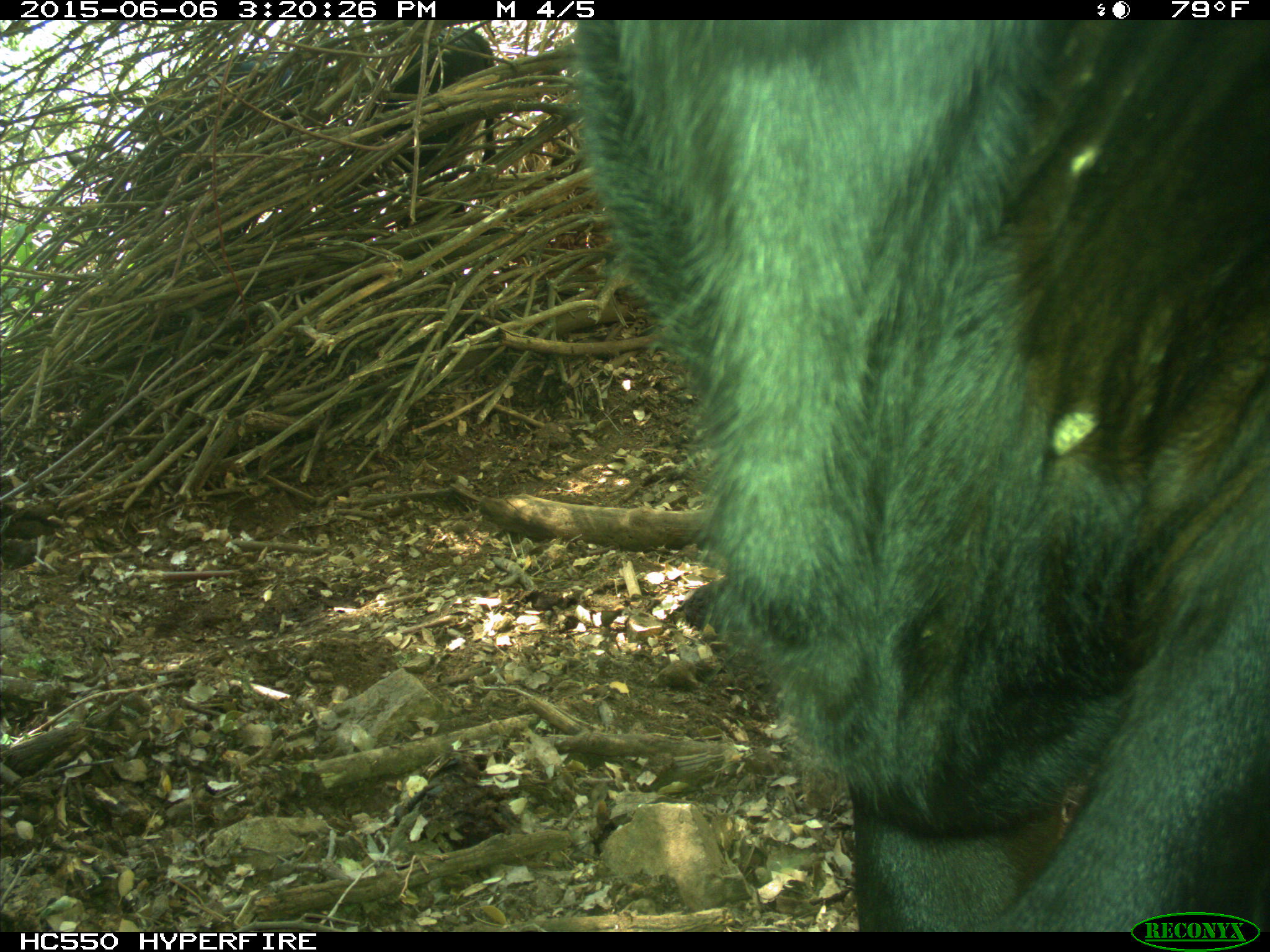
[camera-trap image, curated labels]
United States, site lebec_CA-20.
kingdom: Animalia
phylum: Chordata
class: Mammalia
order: Artiodactyla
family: Bovidae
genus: Bos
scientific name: Bos taurus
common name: domestic cow